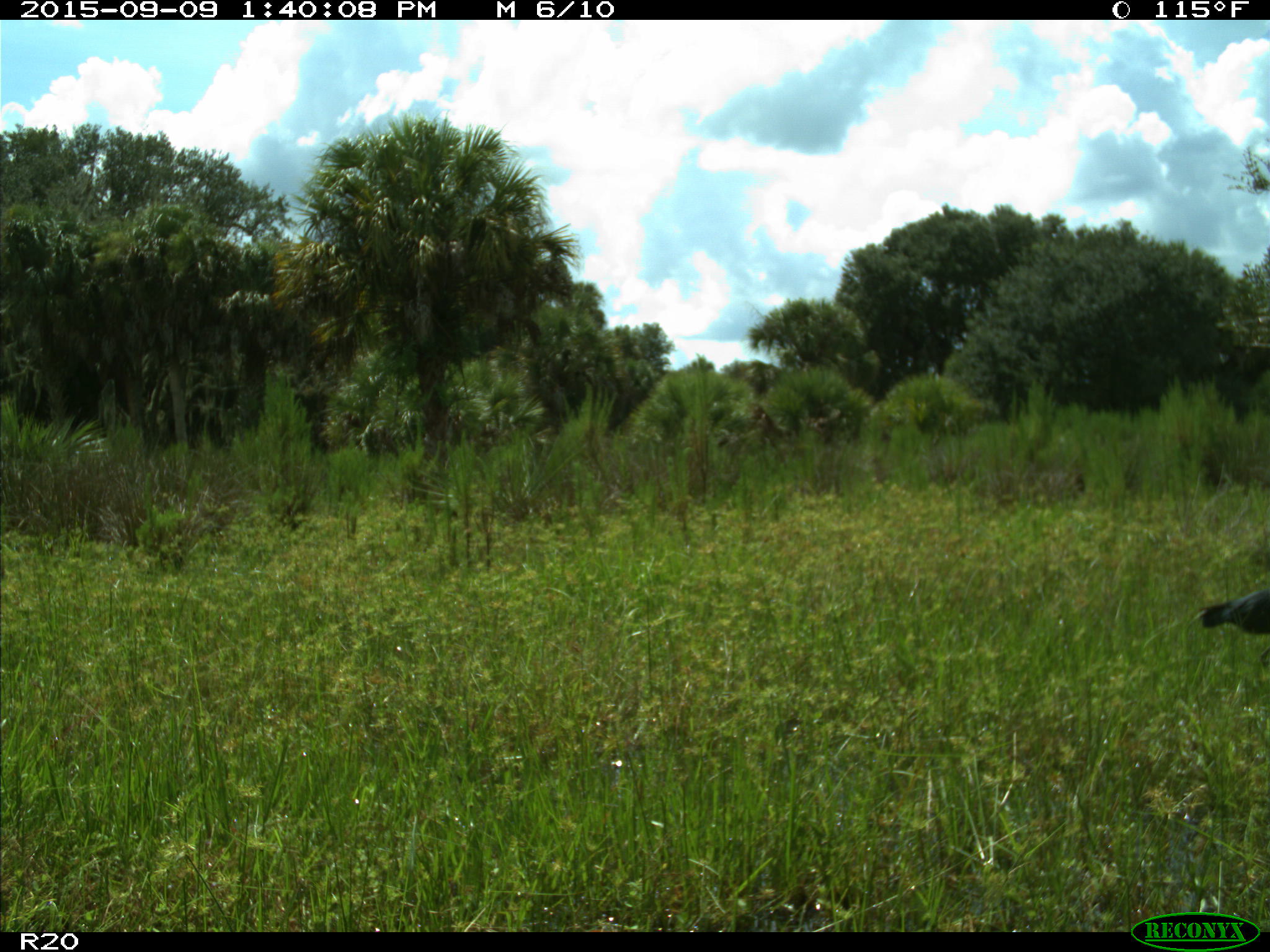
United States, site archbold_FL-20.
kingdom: Animalia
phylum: Chordata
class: Aves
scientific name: Aves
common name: birds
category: unidentified bird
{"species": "unidentified bird (birds) (Aves)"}